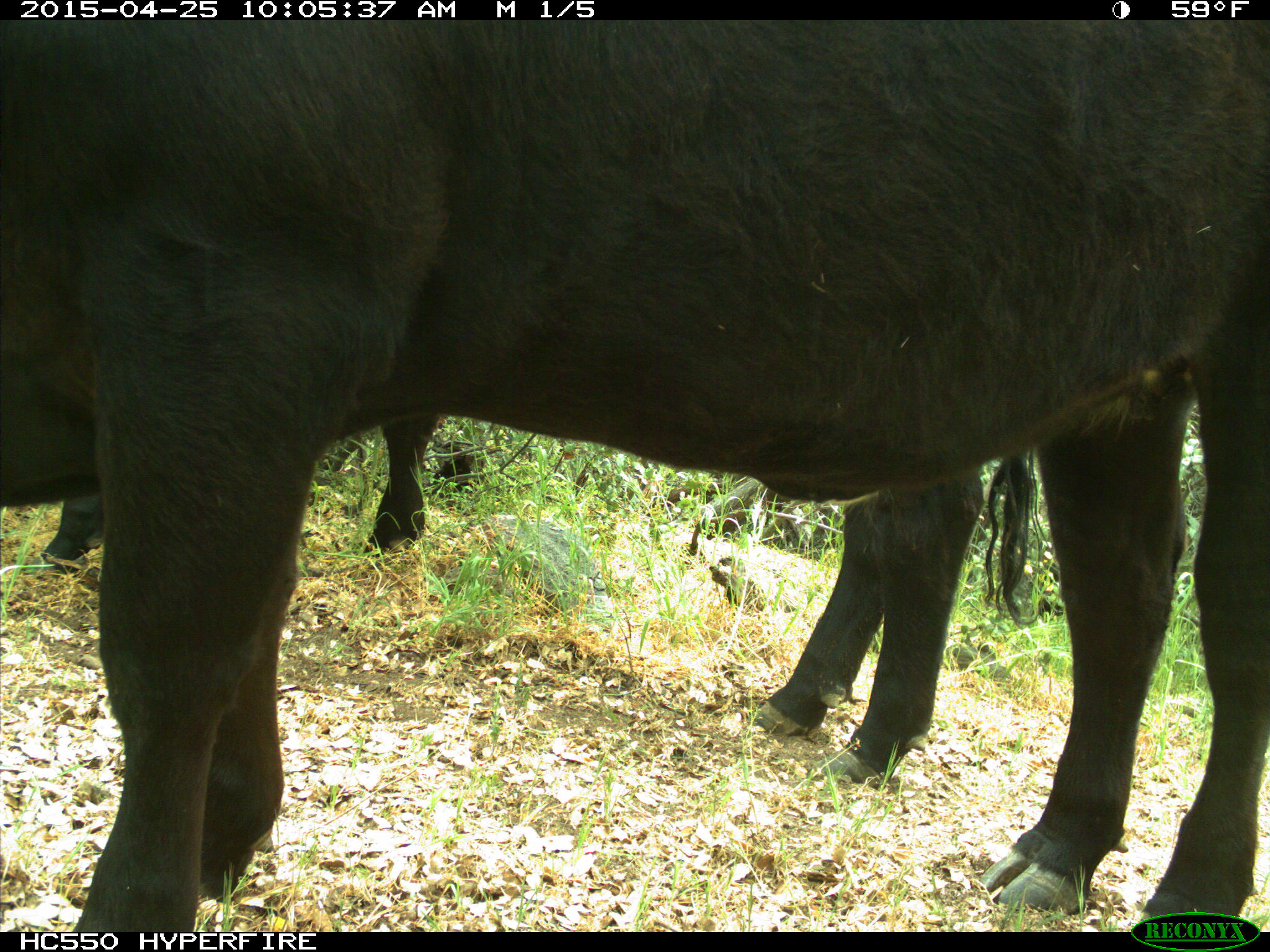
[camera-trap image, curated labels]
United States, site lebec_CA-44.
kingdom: Animalia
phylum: Chordata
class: Mammalia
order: Artiodactyla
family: Suidae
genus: Sus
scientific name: Sus scrofa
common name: wild boar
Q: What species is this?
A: Sus scrofa (wild boar).